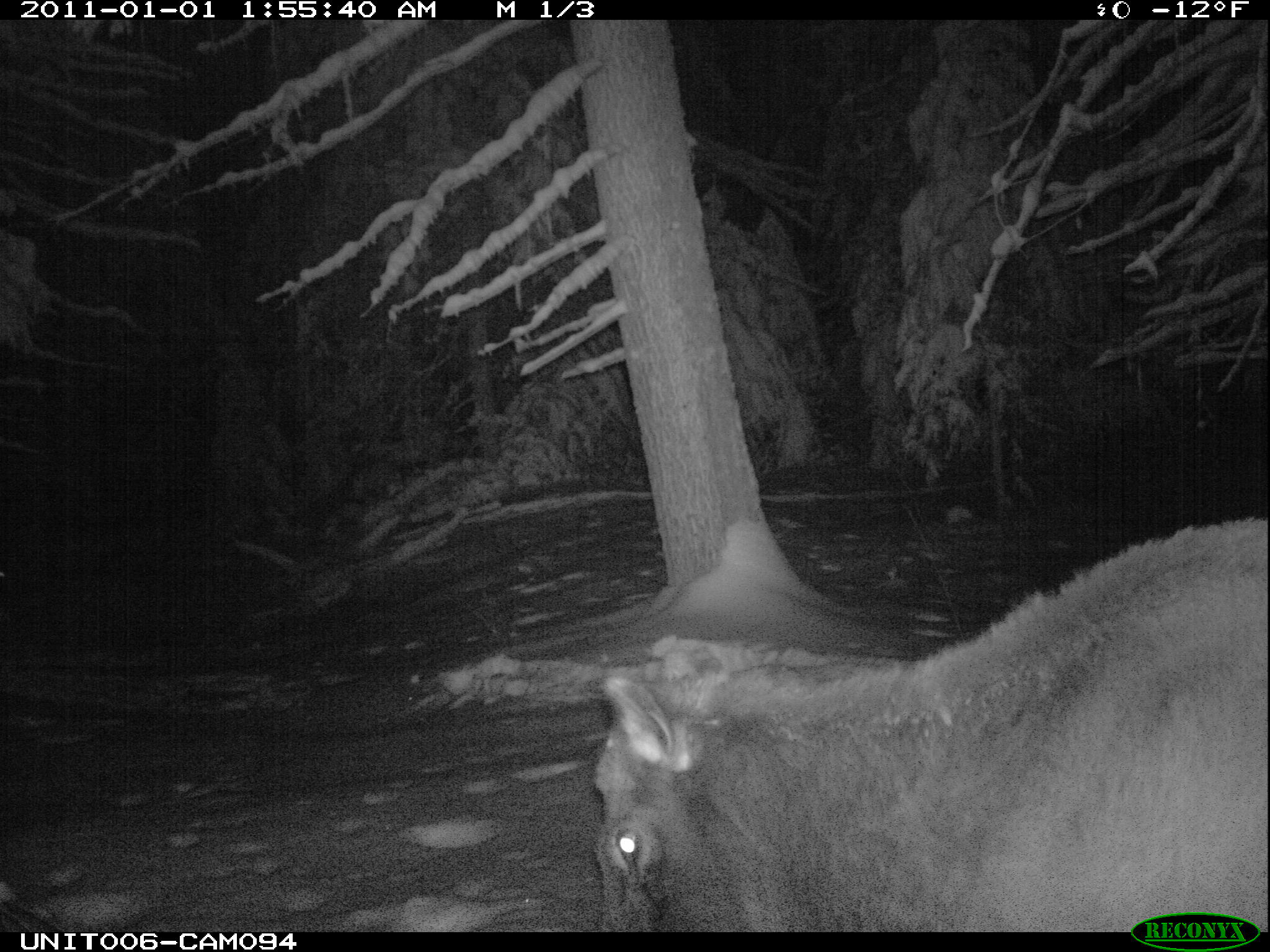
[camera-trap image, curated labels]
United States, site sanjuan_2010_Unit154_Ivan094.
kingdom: Animalia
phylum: Chordata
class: Mammalia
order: Artiodactyla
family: Cervidae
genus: Cervus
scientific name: Cervus elaphus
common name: red deer